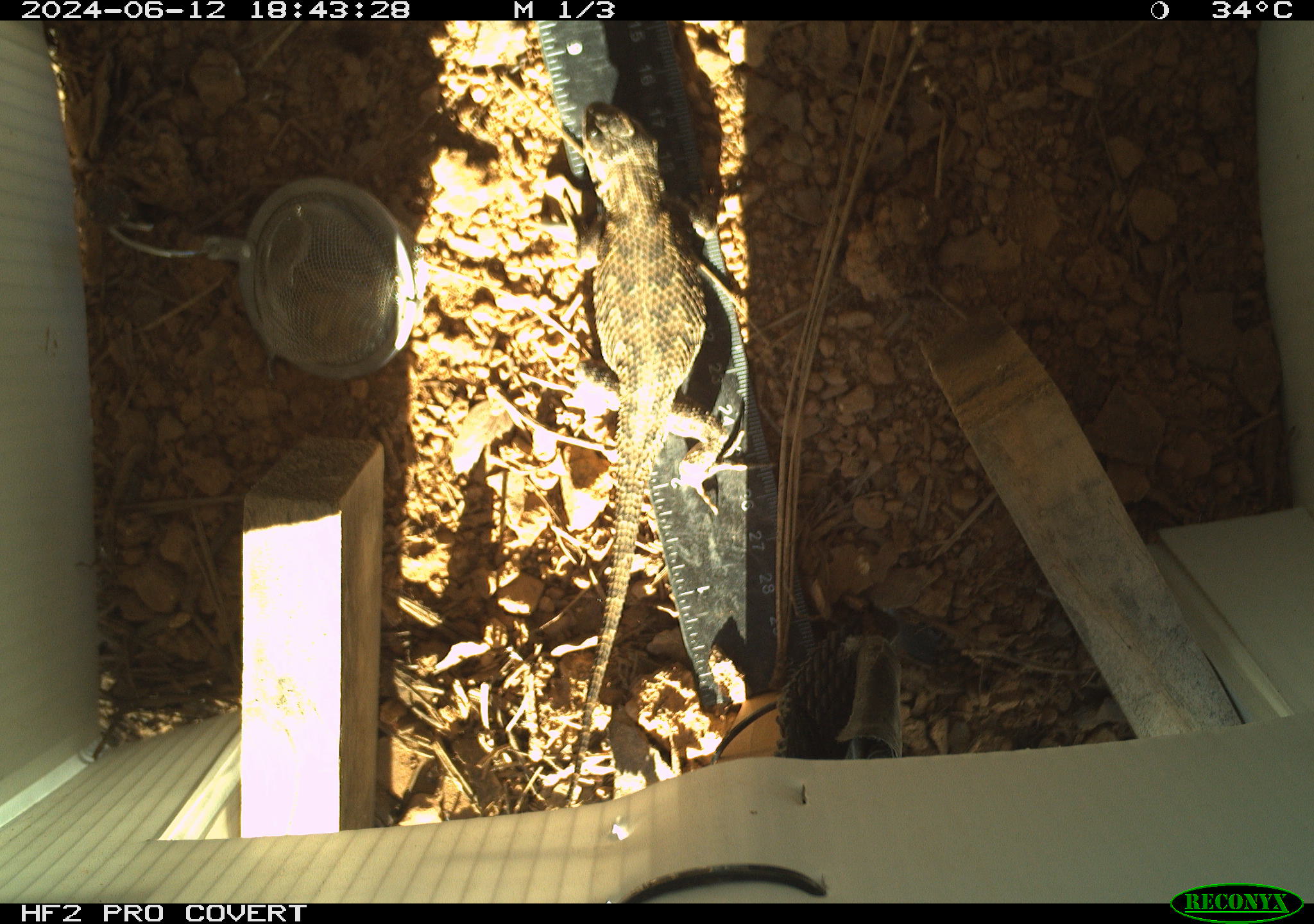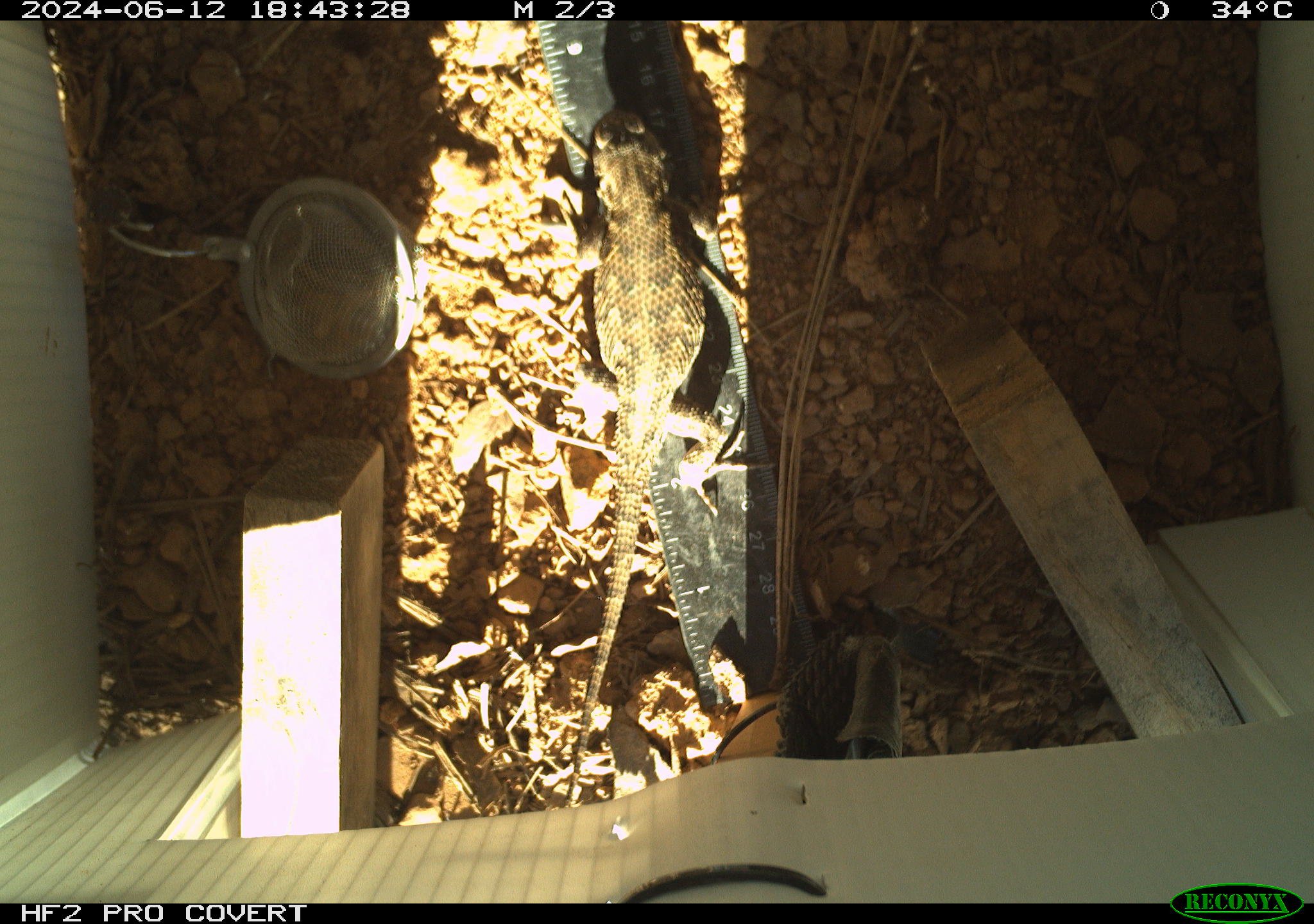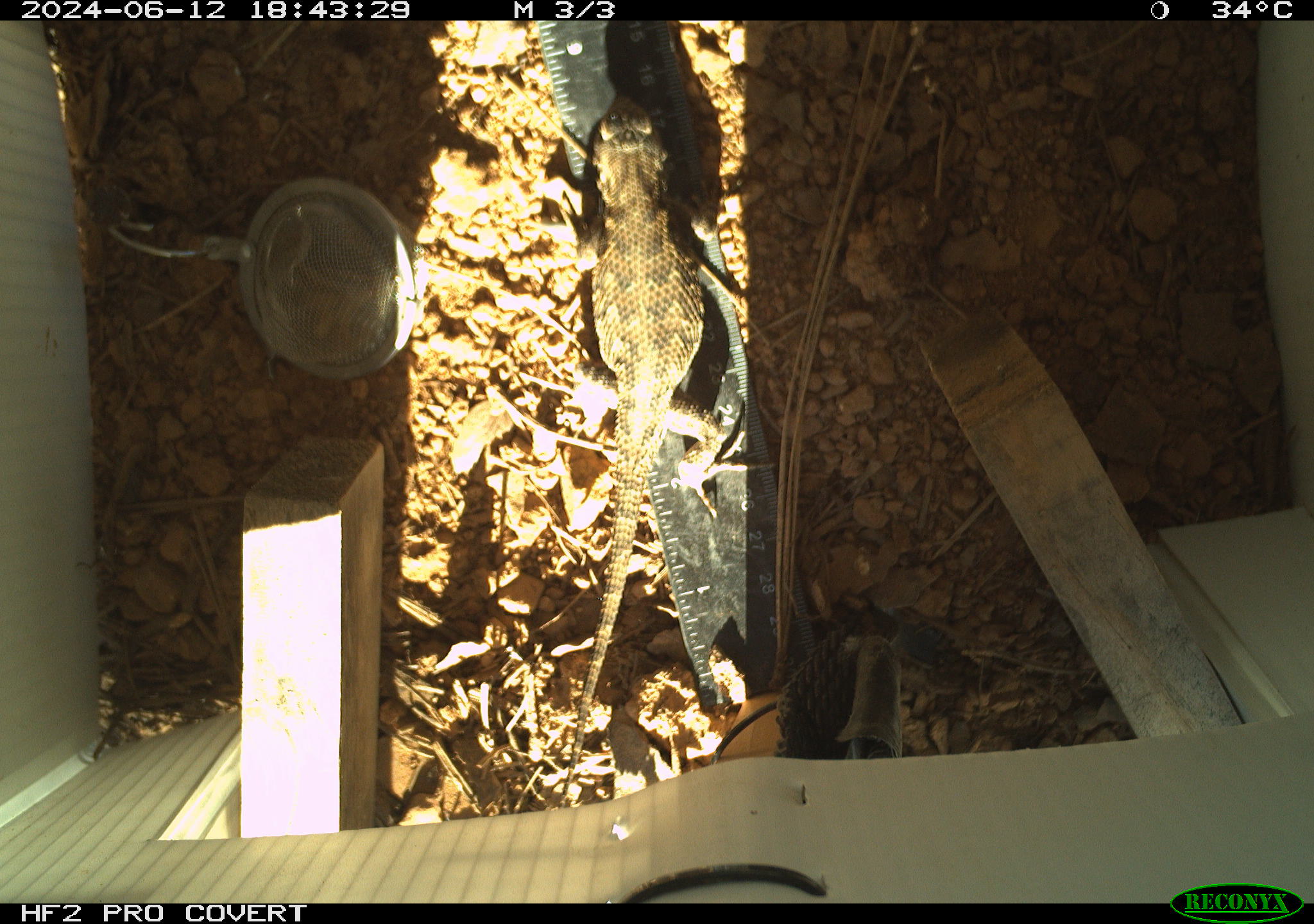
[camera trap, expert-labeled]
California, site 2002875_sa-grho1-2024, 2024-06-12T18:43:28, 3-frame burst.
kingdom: Animalia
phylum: Chordata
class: Reptilia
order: Squamata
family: Phrynosomatidae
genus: Sceloporus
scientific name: Sceloporus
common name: spiny lizards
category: sceloporus species